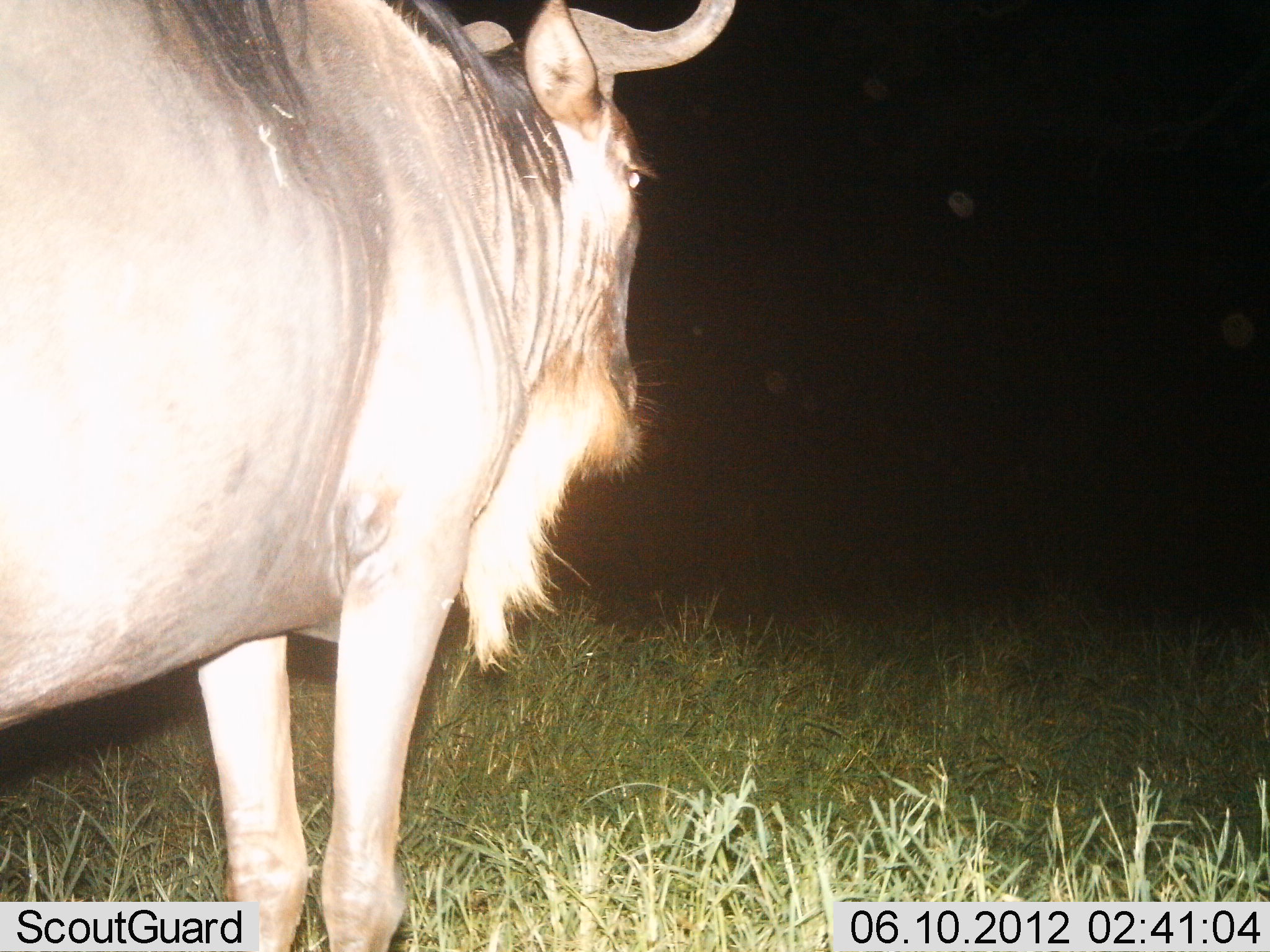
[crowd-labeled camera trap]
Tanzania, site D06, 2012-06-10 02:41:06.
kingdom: Animalia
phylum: Chordata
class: Mammalia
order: Artiodactyla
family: Bovidae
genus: Connochaetes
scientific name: Connochaetes taurinus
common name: blue wildebeest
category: wildebeest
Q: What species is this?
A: Wildebeest (blue wildebeest) (Connochaetes taurinus).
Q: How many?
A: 1.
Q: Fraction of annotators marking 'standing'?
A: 100%.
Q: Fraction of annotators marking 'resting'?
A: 0%.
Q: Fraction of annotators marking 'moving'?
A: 0%.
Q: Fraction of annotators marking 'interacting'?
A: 0%.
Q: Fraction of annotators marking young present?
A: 0%.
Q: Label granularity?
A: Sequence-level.